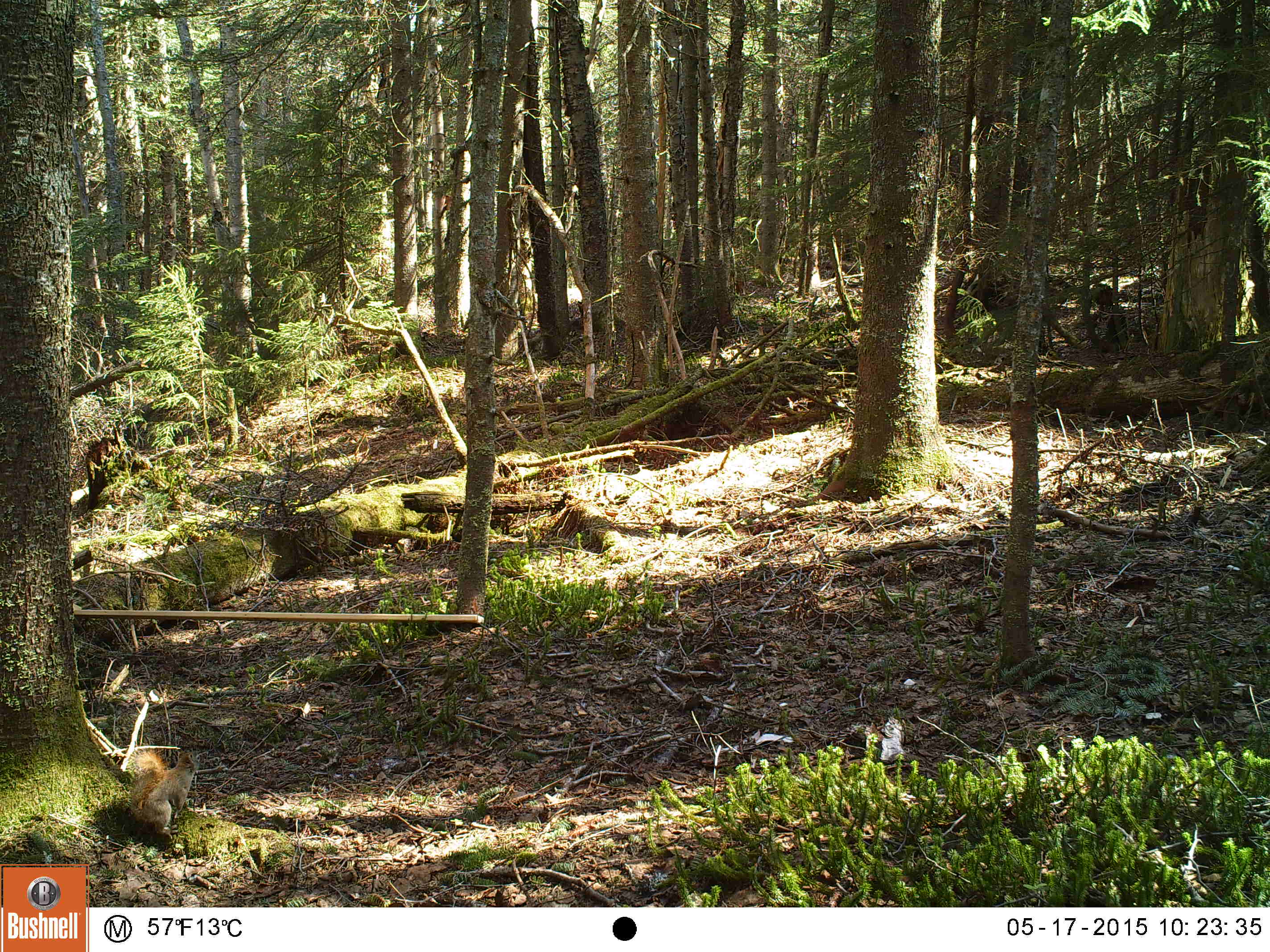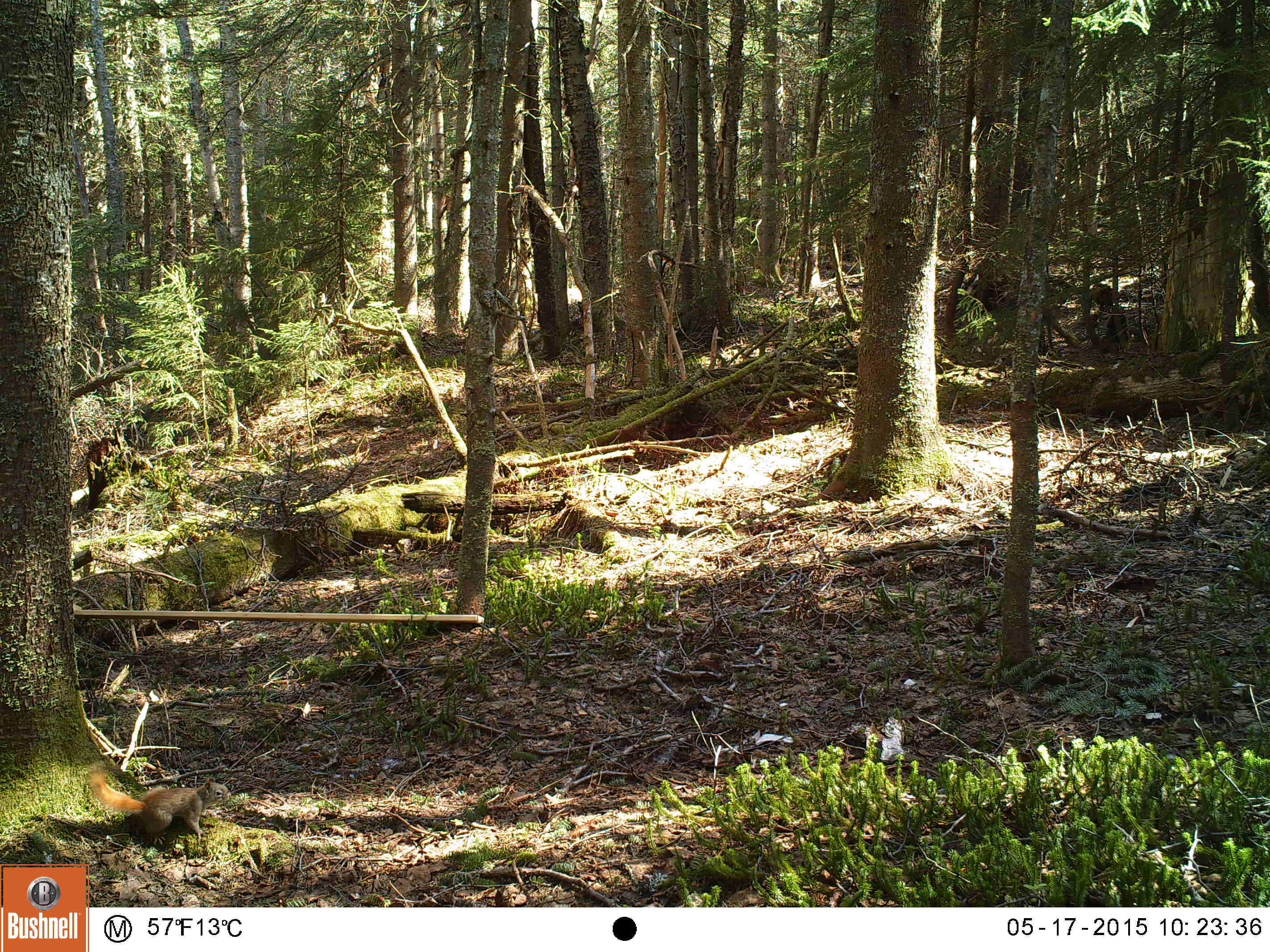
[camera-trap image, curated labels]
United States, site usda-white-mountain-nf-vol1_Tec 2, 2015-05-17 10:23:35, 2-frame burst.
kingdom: Animalia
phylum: Chordata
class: Mammalia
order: Rodentia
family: Sciuridae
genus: Tamiasciurus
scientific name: Tamiasciurus hudsonicus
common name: red squirrel